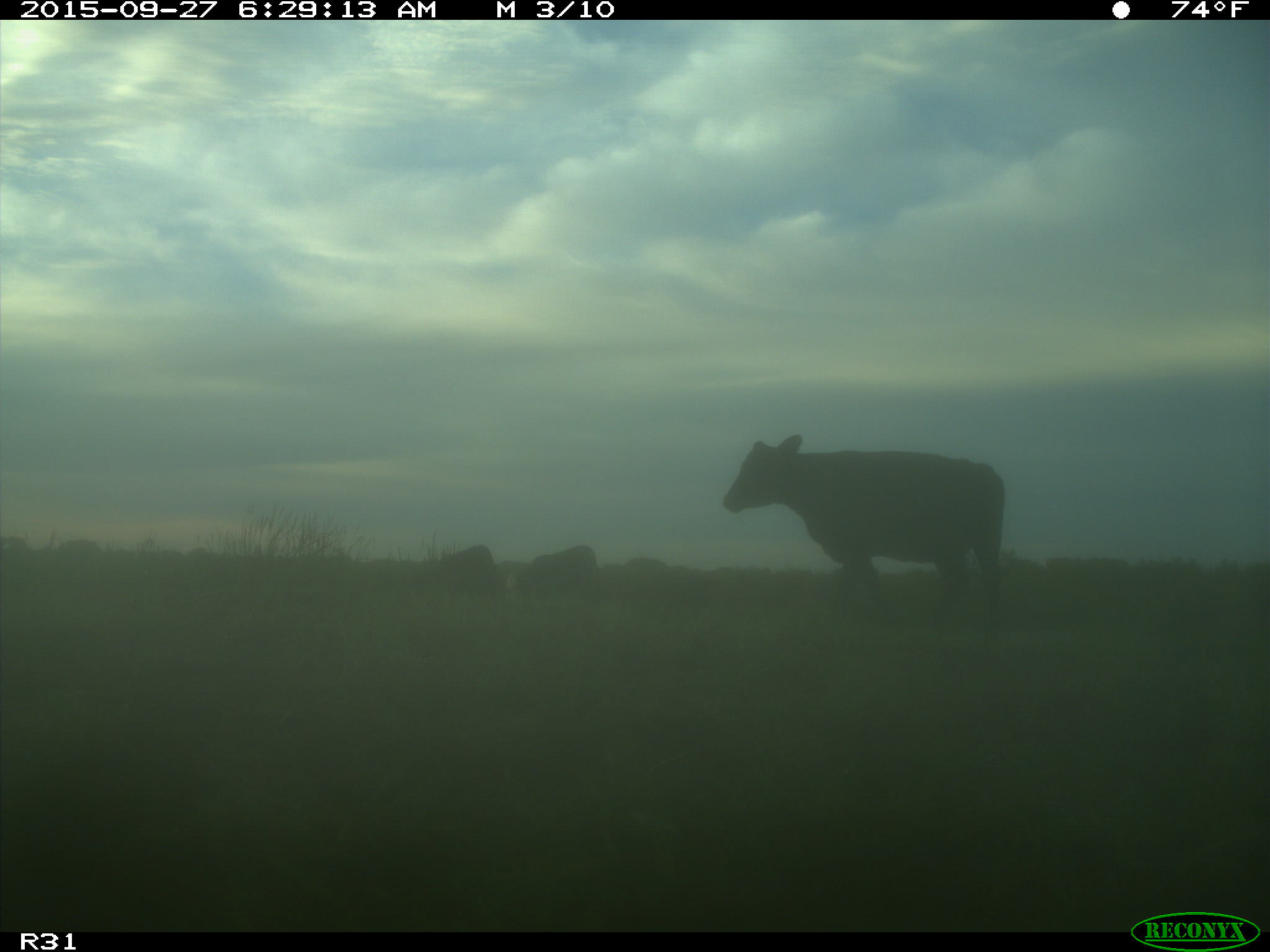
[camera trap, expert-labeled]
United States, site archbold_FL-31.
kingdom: Animalia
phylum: Chordata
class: Mammalia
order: Artiodactyla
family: Bovidae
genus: Bos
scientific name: Bos taurus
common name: domestic cow